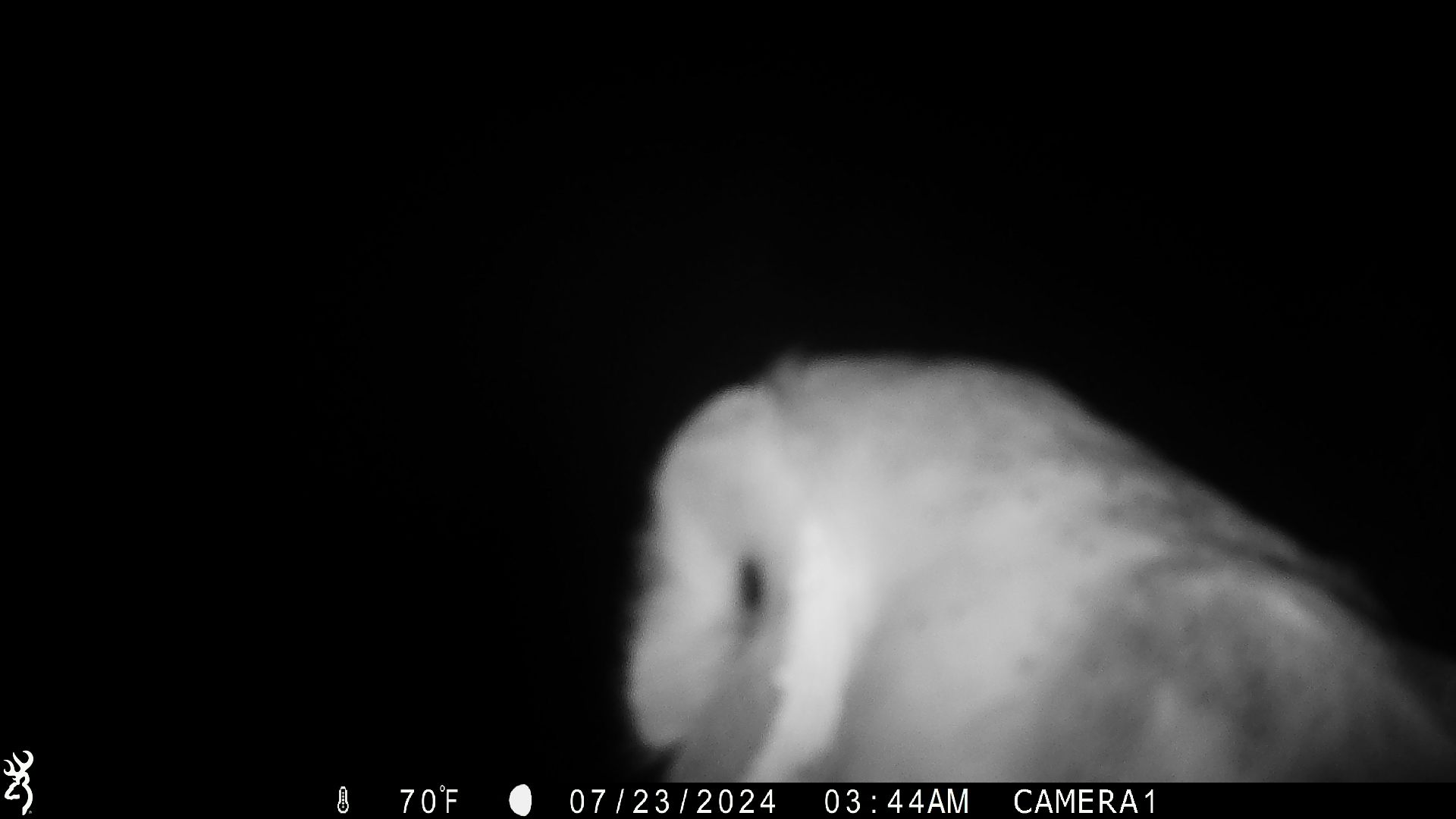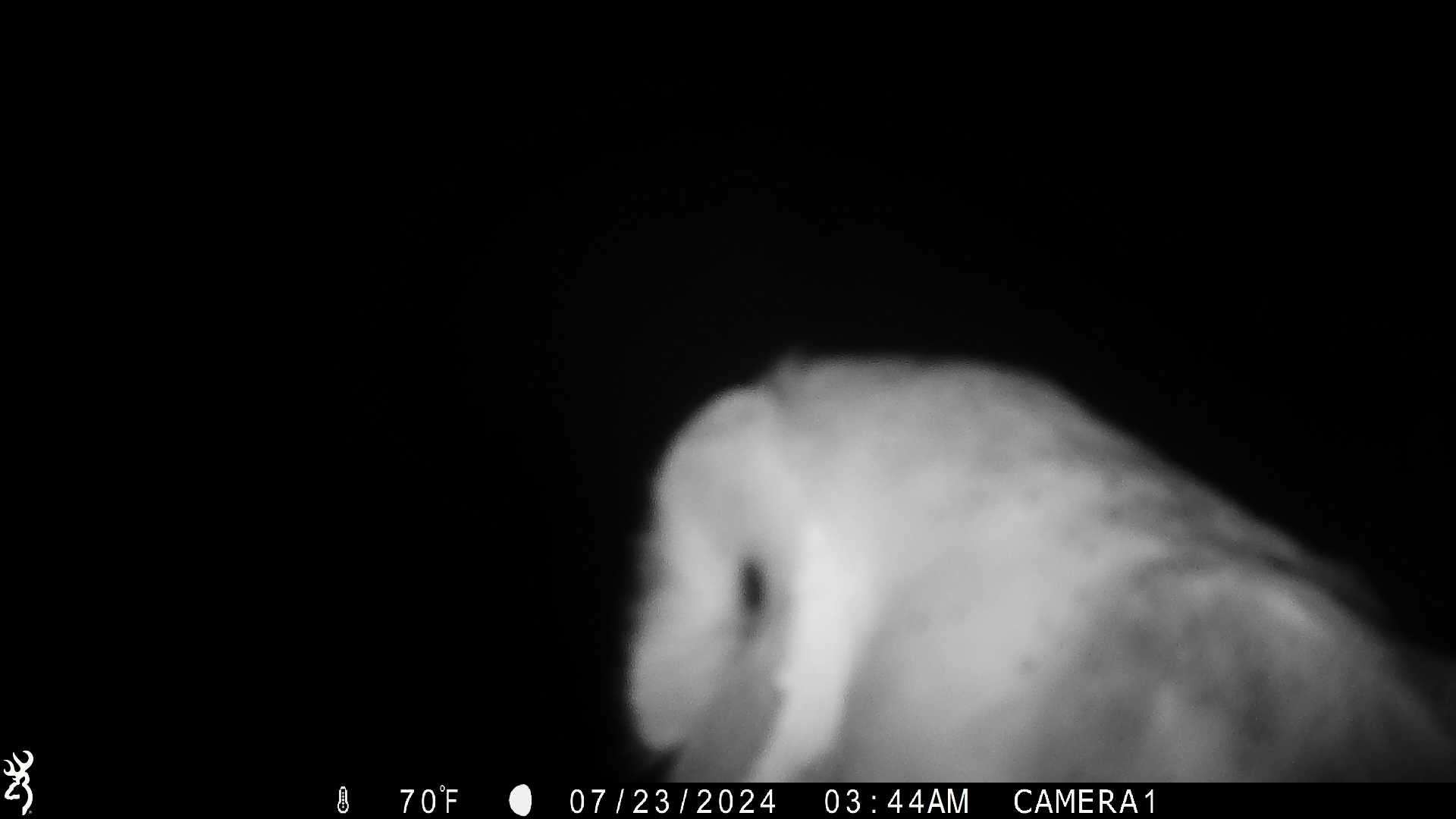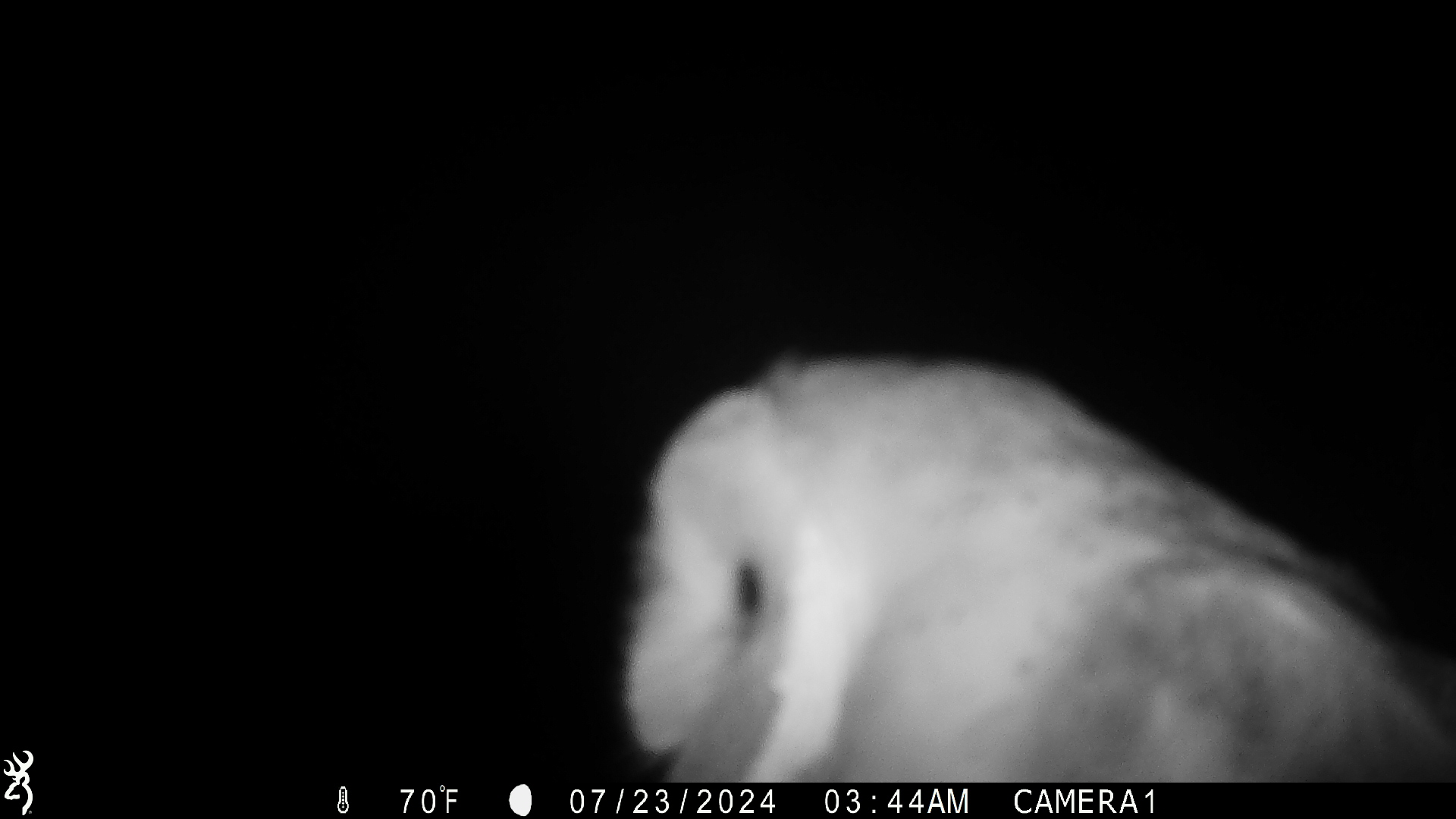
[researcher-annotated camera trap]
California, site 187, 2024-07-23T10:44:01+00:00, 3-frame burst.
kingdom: Animalia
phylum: Chordata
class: Aves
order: Strigiformes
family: Tytonidae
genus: Tyto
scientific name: Tyto alba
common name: barn owl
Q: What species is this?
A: Barn owl (Tyto alba).